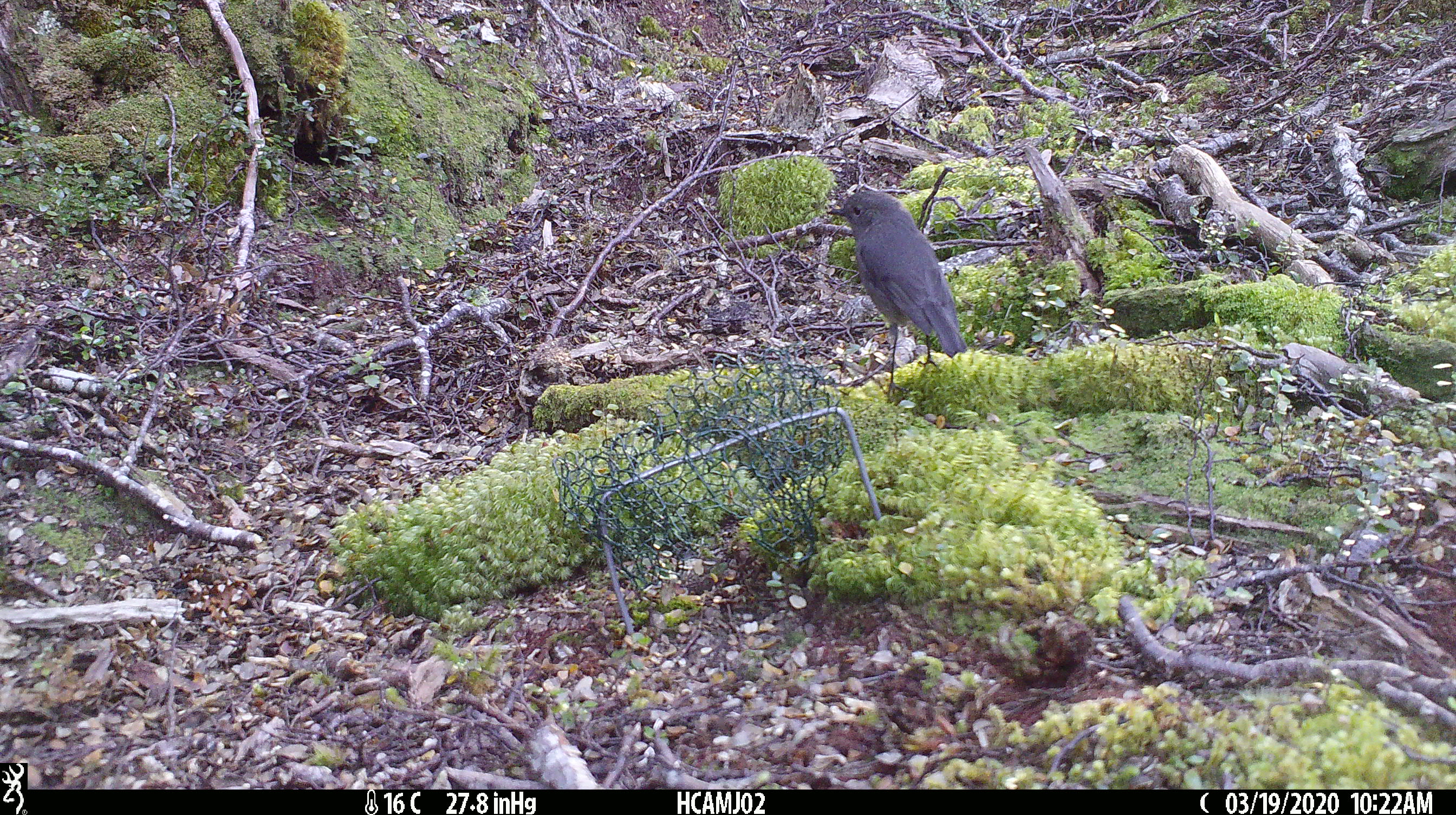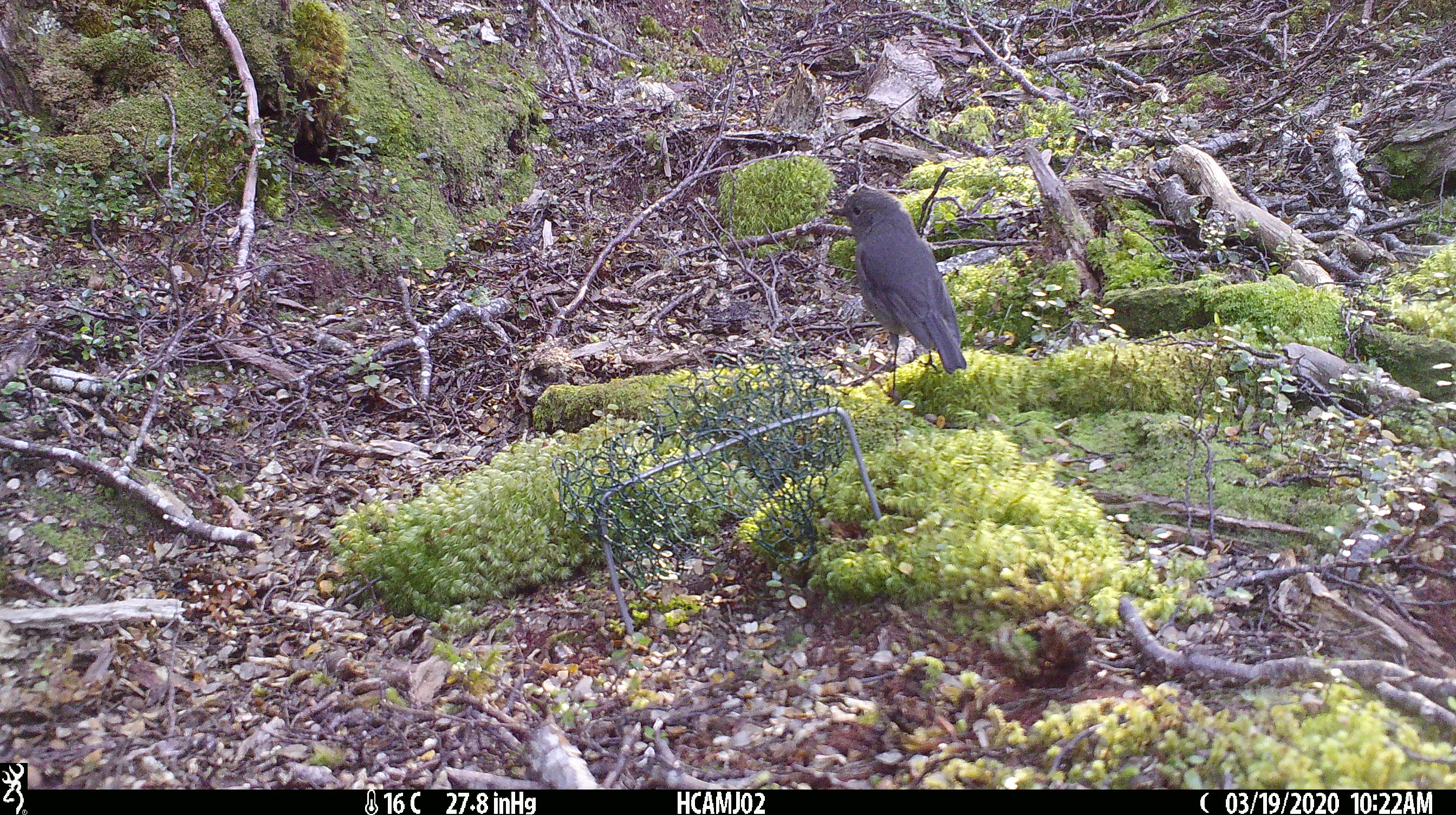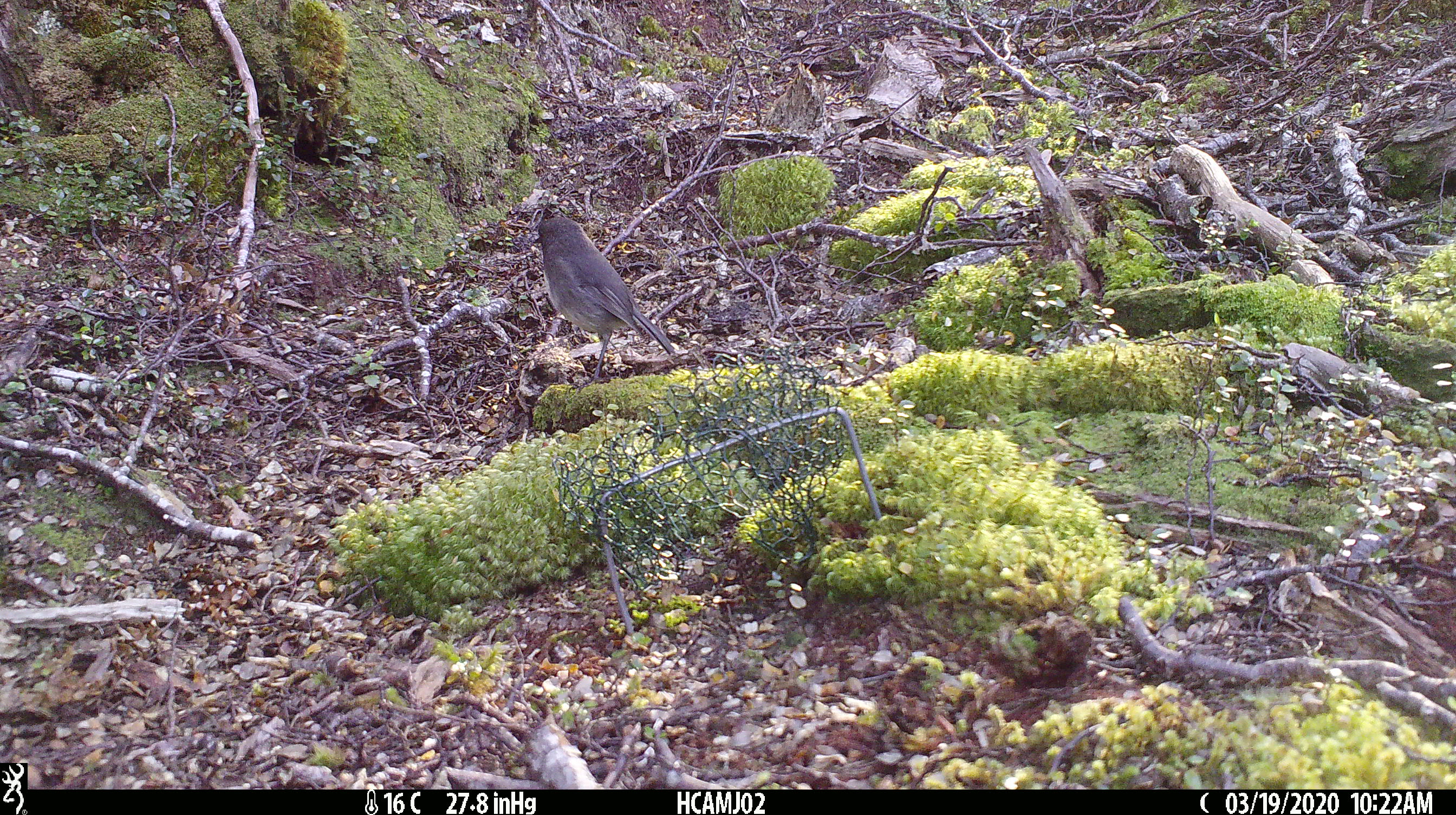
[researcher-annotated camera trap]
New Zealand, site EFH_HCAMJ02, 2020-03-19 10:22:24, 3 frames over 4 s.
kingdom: Animalia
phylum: Chordata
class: Aves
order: Passeriformes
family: Petroicidae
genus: Petroica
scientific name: Petroica australis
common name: new zealand robin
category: robin